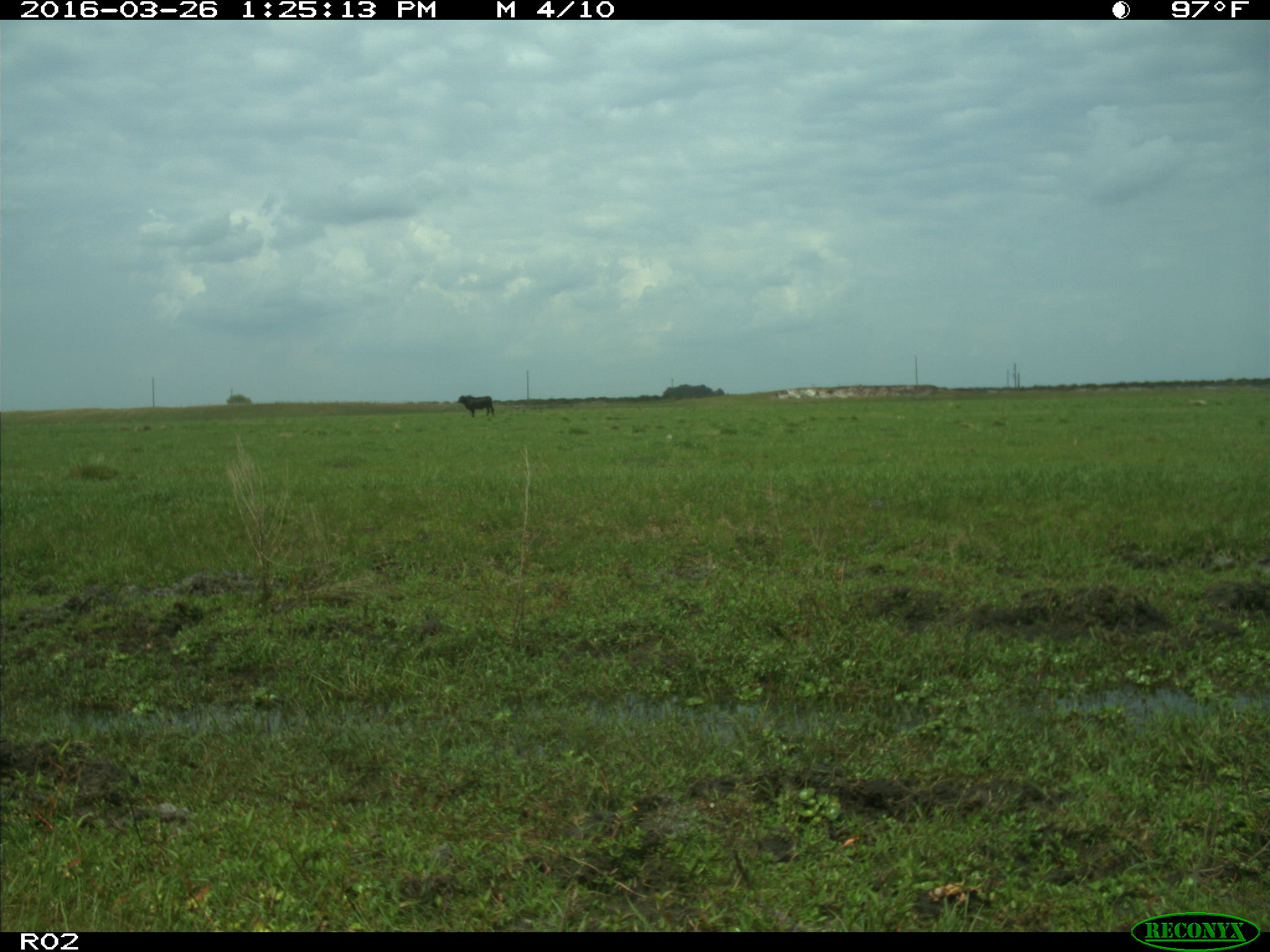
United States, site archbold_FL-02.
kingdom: Animalia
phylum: Chordata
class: Mammalia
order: Artiodactyla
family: Bovidae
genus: Bos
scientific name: Bos taurus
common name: domestic cow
Bos taurus (domestic cow).